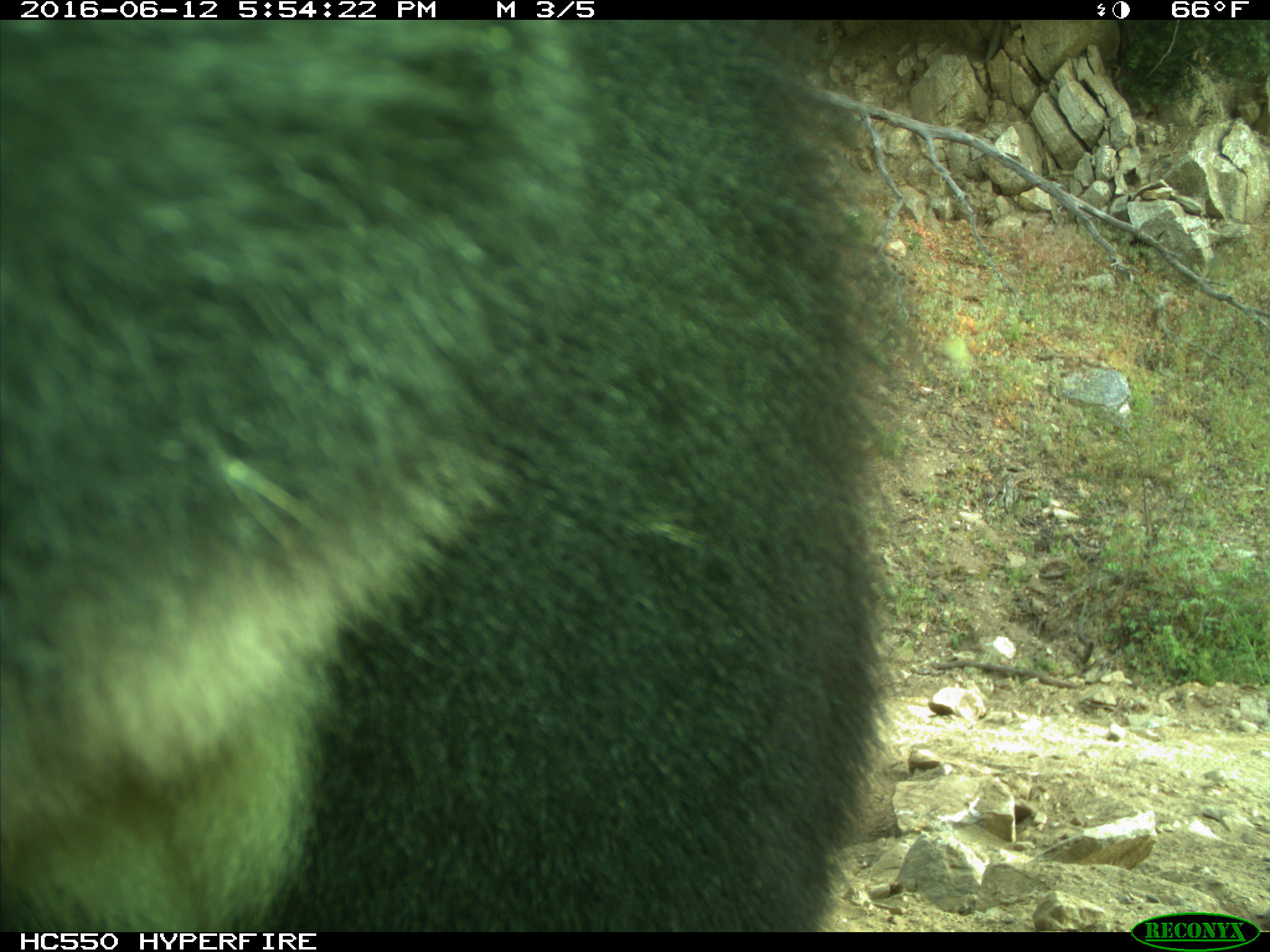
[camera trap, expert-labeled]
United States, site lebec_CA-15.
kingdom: Animalia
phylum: Chordata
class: Mammalia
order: Carnivora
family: Ursidae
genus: Ursus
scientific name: Ursus americanus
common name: american black bear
Ursus americanus (american black bear).